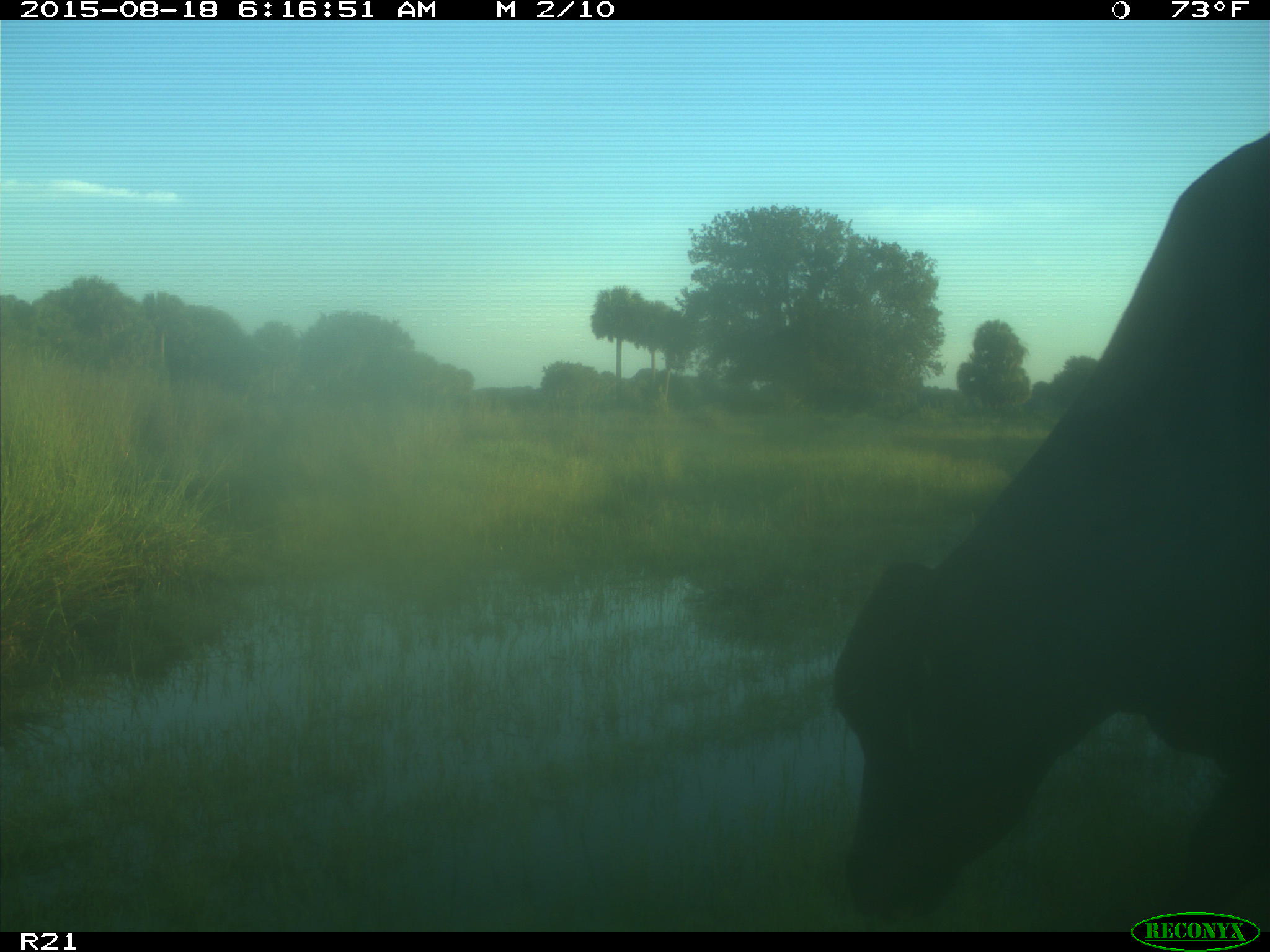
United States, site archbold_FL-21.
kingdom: Animalia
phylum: Chordata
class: Mammalia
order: Artiodactyla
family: Bovidae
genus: Bos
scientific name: Bos taurus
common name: domestic cow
Bos taurus (domestic cow).